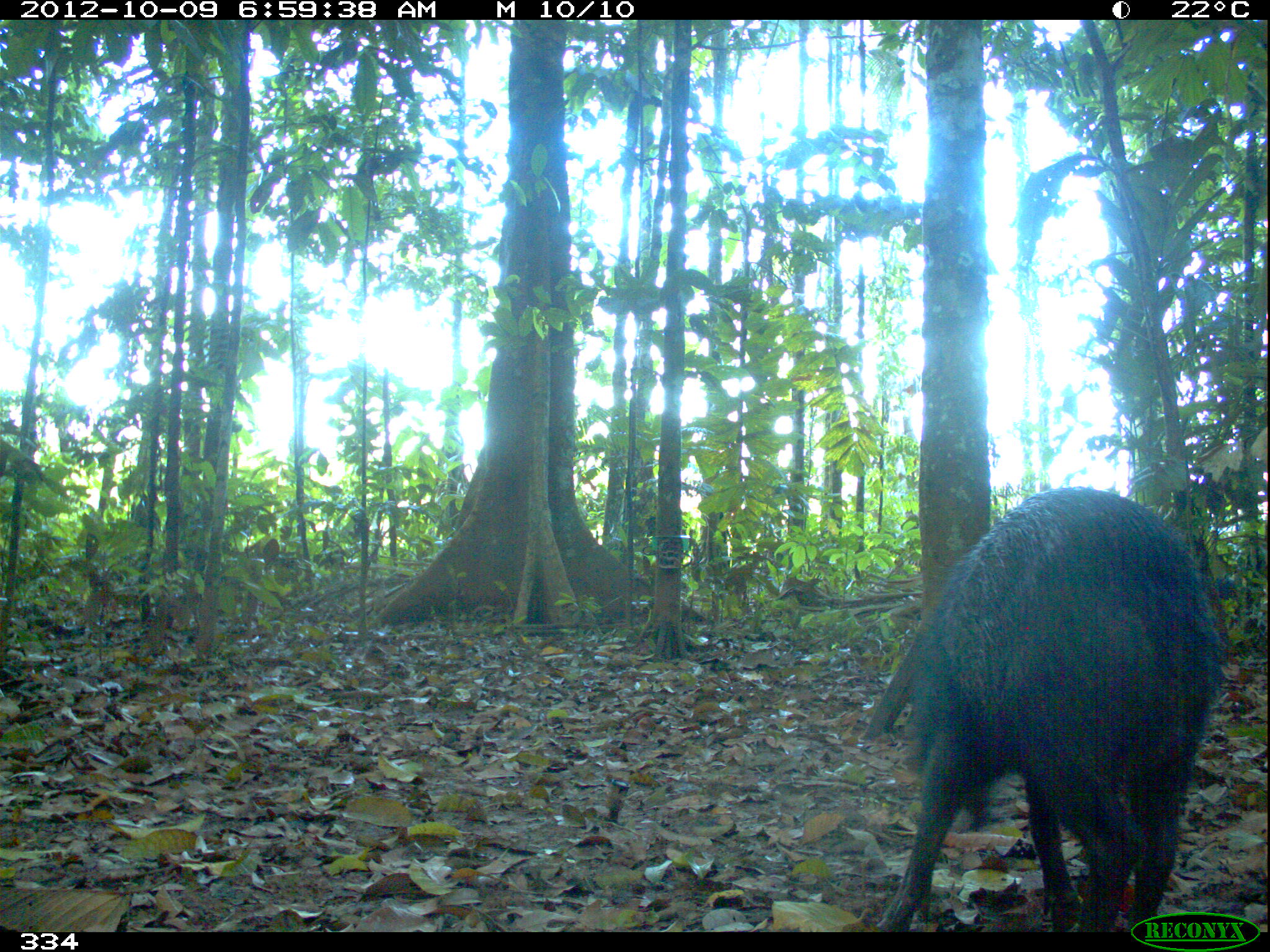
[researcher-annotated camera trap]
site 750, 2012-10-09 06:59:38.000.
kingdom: Animalia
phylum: Chordata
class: Mammalia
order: Artiodactyla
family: Tayassuidae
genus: Tayassu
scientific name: Tayassu pecari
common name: white-lipped peccary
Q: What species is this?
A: Tayassu pecari (white-lipped peccary).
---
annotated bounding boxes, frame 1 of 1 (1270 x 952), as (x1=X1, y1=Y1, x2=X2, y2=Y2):
tayassu pecari: (x1=875, y1=486, x2=1221, y2=931)